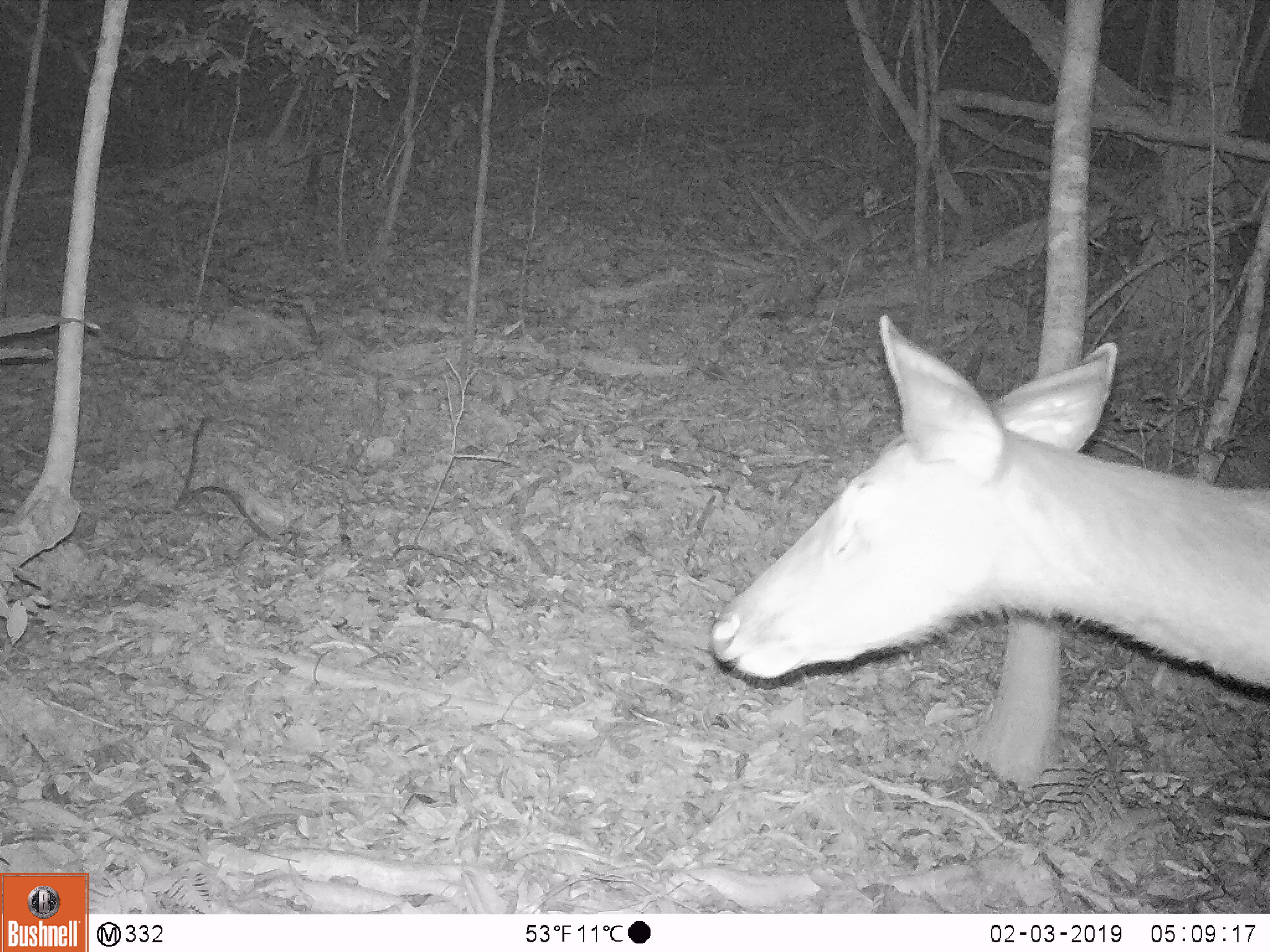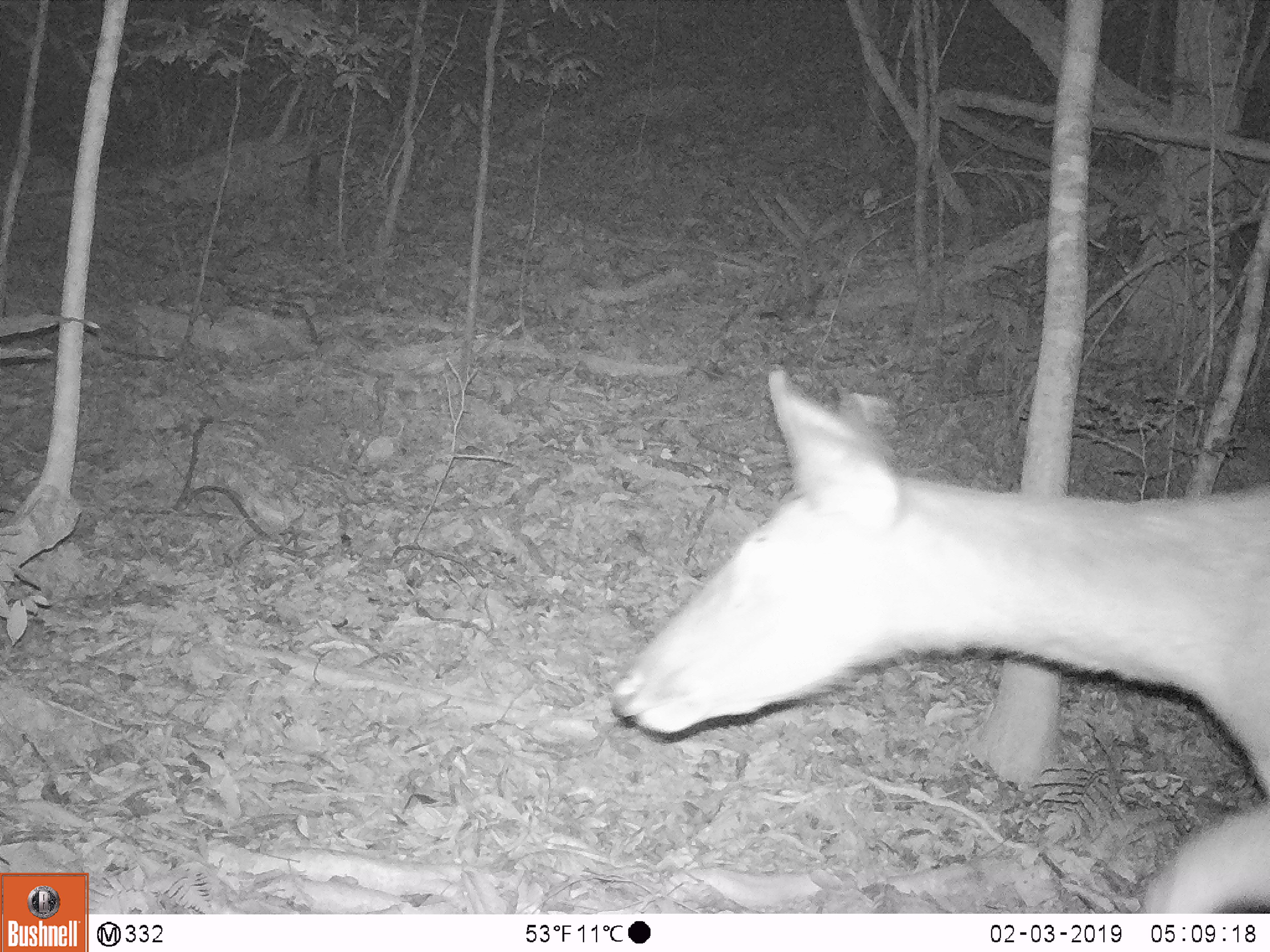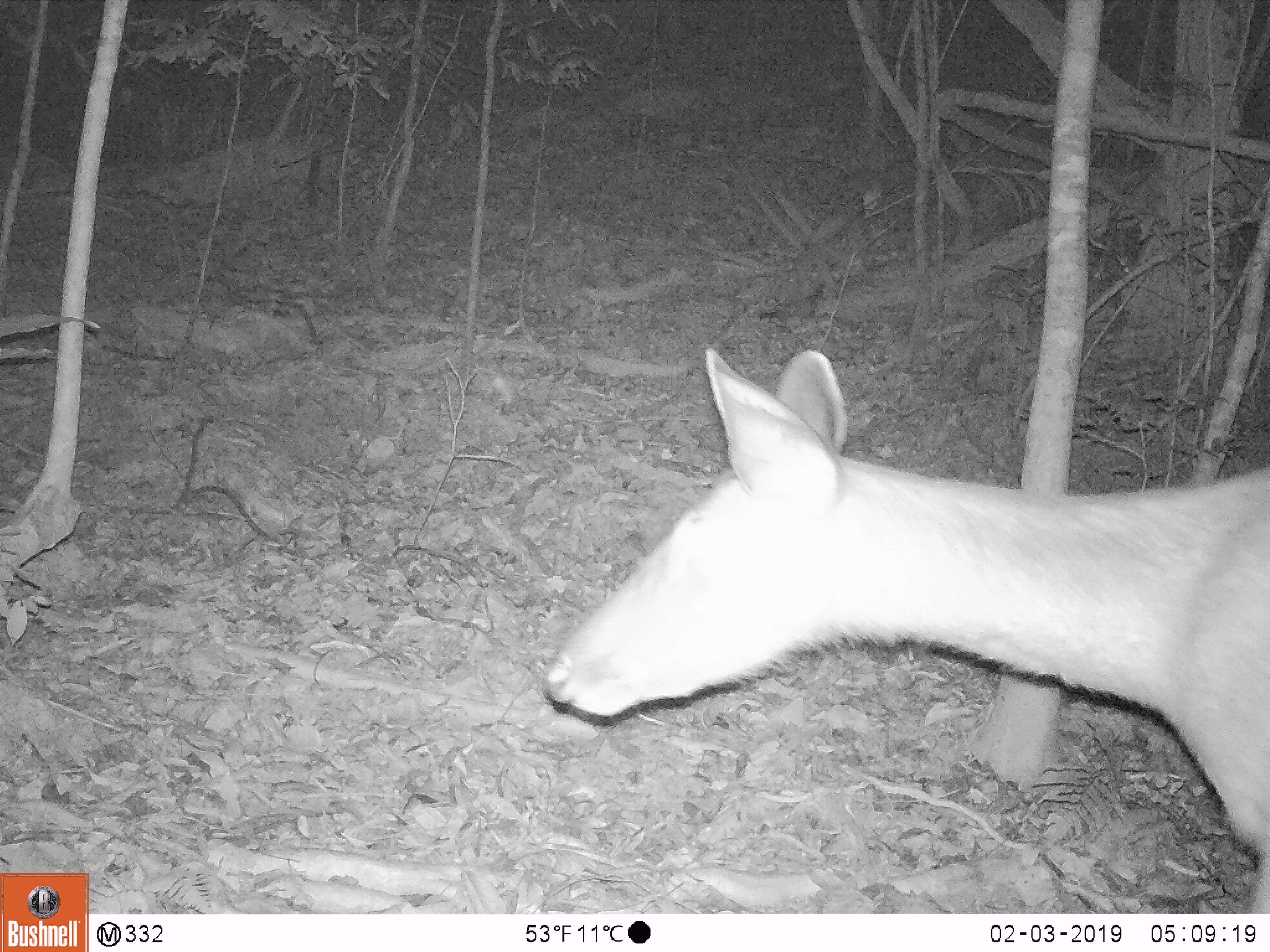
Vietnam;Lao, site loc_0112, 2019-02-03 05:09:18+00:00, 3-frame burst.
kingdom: Animalia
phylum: Chordata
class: Mammalia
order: Artiodactyla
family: Cervidae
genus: Rusa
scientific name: Rusa unicolor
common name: sambar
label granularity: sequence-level